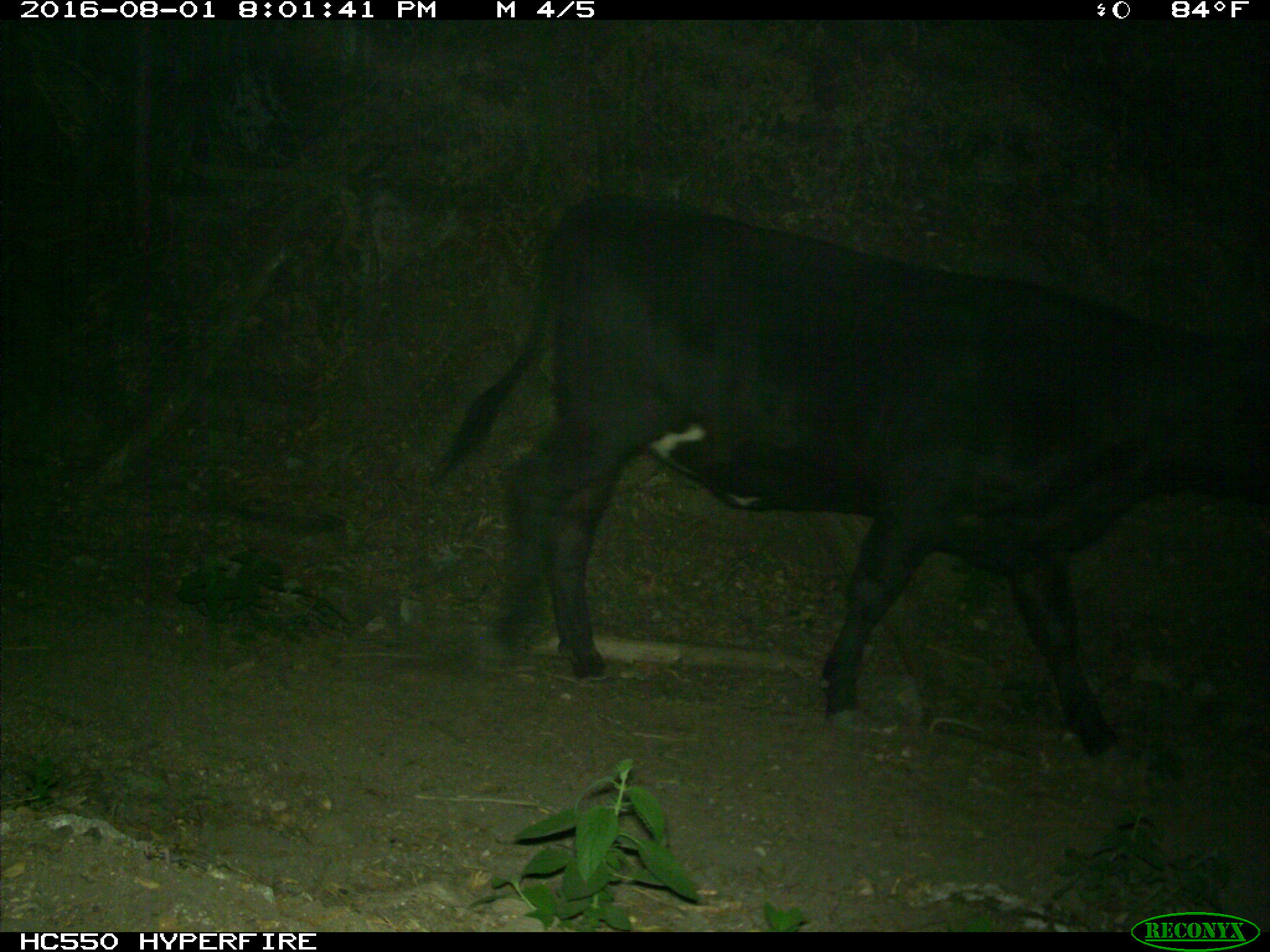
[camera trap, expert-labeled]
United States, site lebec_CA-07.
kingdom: Animalia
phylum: Chordata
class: Mammalia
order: Artiodactyla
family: Bovidae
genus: Bos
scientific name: Bos taurus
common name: domestic cow